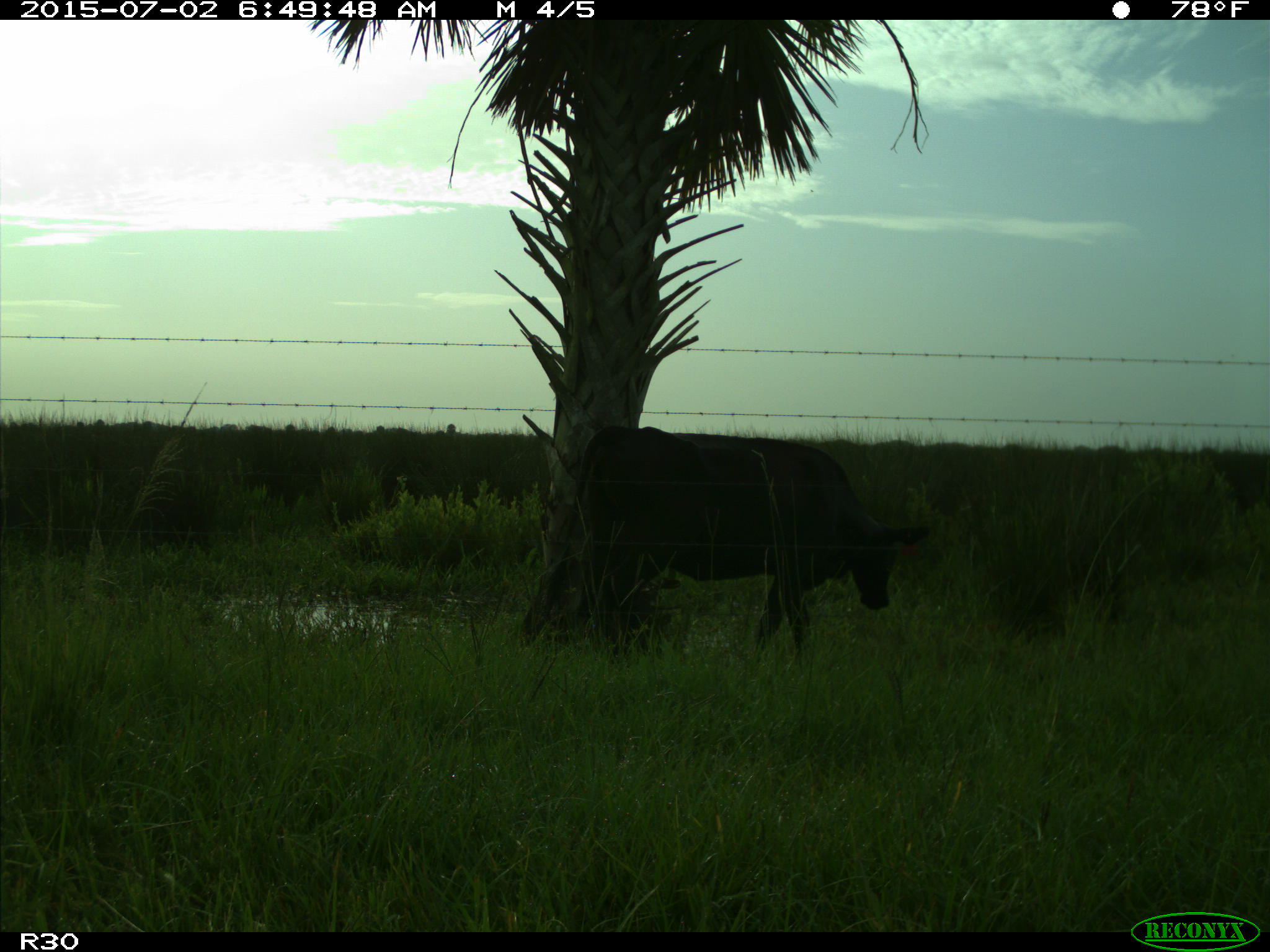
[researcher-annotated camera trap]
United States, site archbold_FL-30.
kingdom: Animalia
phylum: Chordata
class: Mammalia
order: Artiodactyla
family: Bovidae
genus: Bos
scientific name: Bos taurus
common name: domestic cow